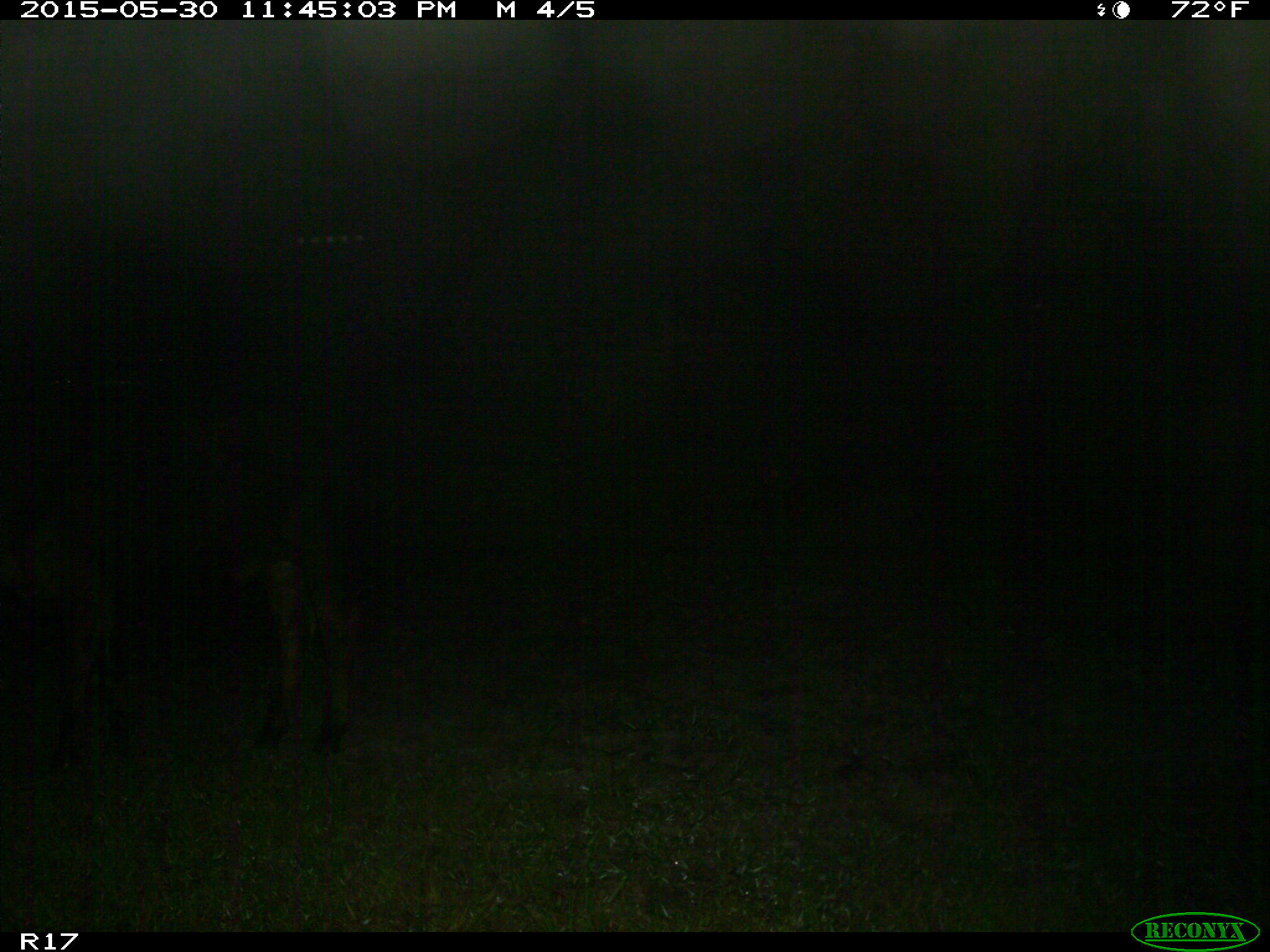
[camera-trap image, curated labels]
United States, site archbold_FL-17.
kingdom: Animalia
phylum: Chordata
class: Mammalia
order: Artiodactyla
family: Bovidae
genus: Bos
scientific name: Bos taurus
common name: domestic cow